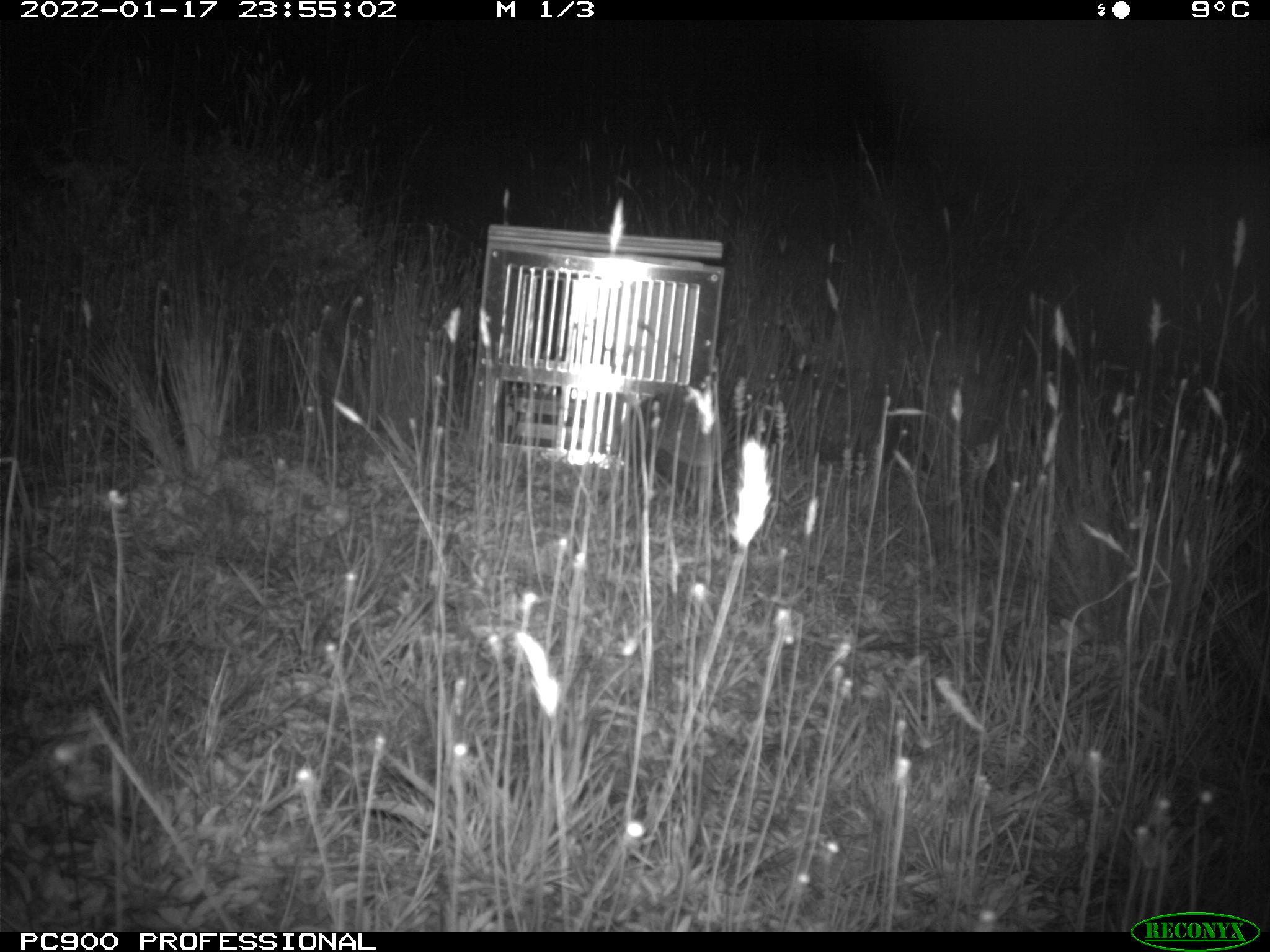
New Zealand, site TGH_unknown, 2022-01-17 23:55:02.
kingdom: Animalia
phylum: Chordata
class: Mammalia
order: Eulipotyphla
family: Erinaceidae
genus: Erinaceus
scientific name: Erinaceus europaeus europaeus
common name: european hedgehog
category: hedgehog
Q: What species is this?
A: Hedgehog (european hedgehog) (Erinaceus europaeus europaeus).